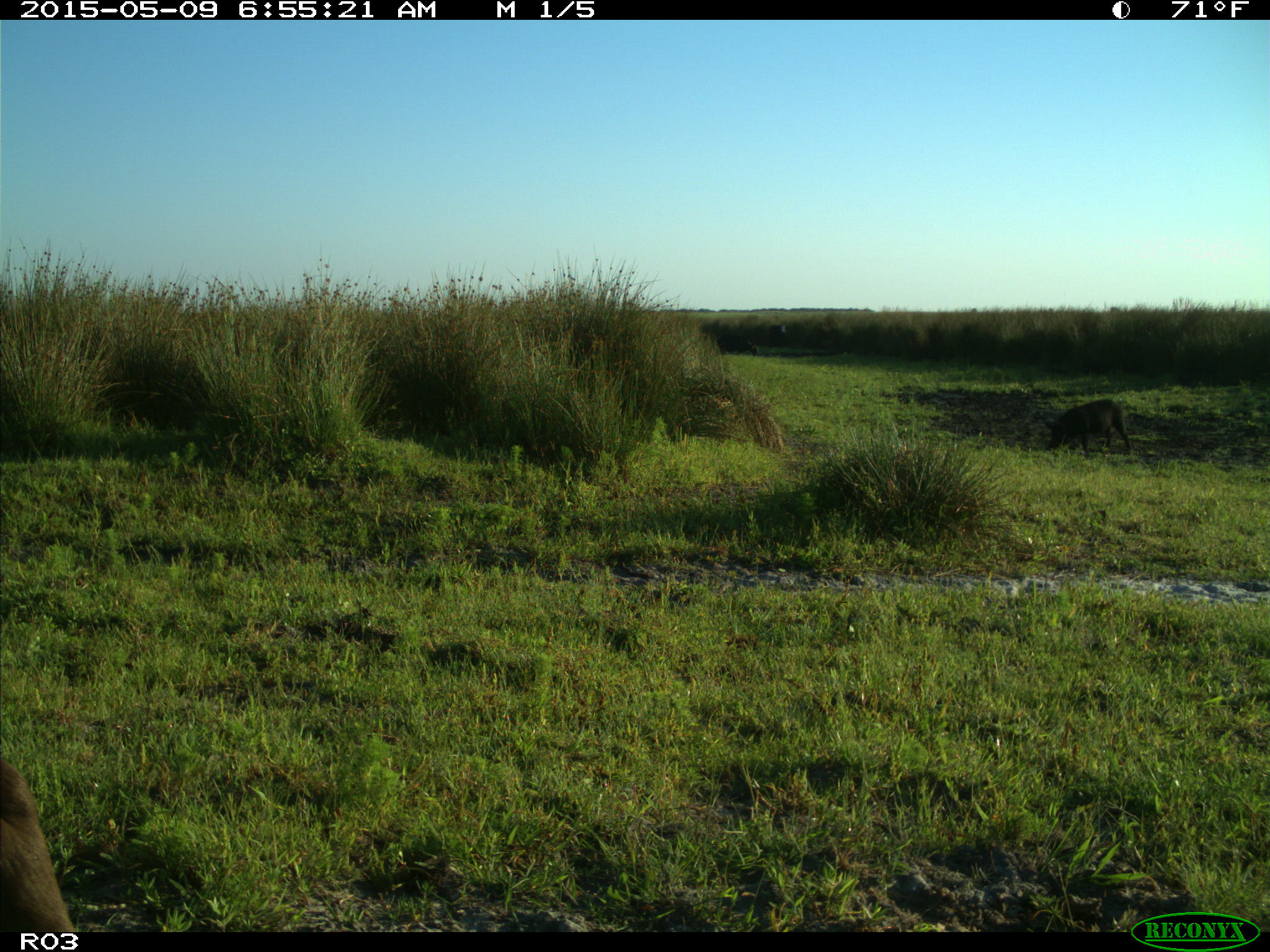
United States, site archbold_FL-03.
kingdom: Animalia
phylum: Chordata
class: Mammalia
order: Artiodactyla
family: Bovidae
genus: Bos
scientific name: Bos taurus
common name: domestic cow